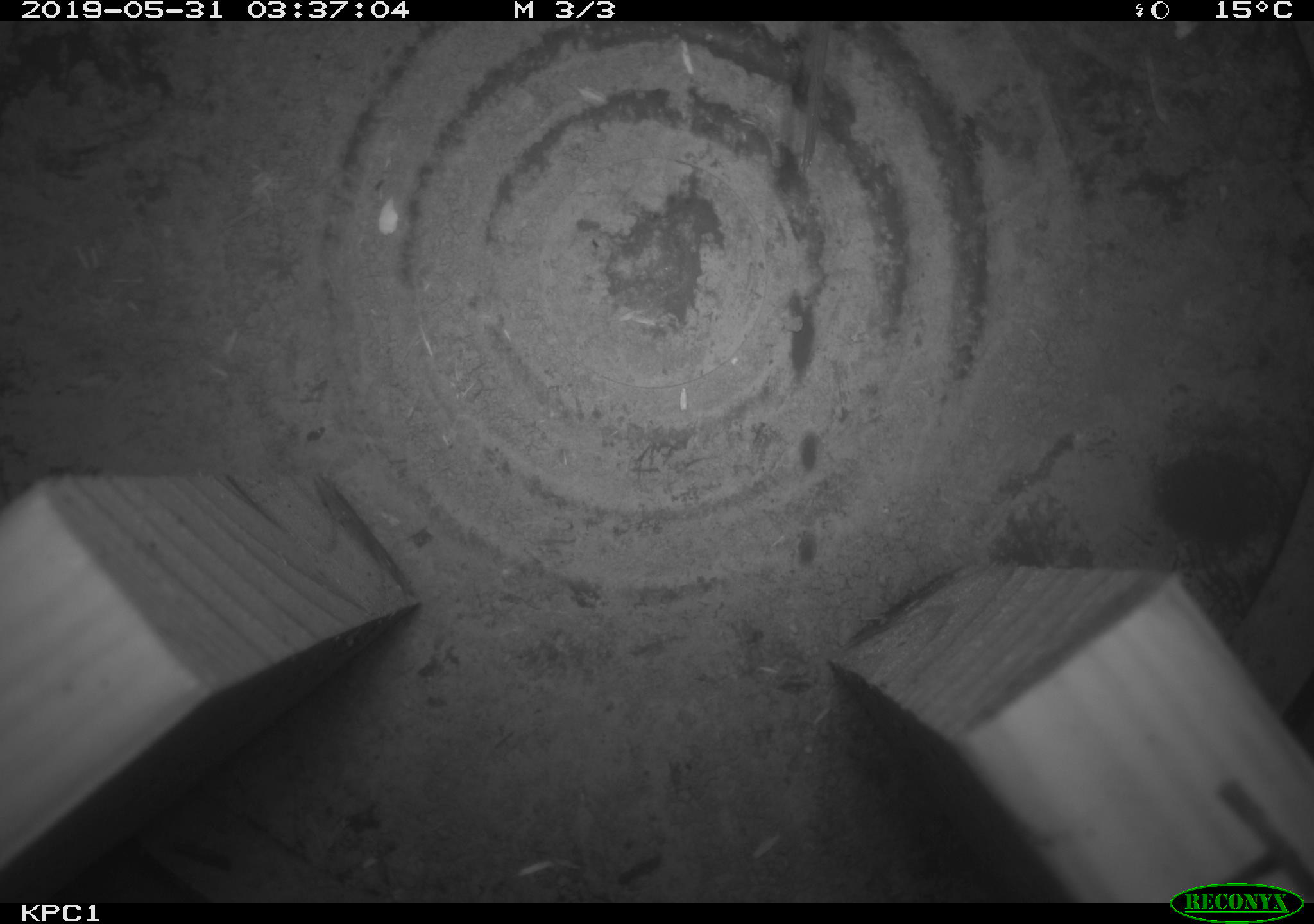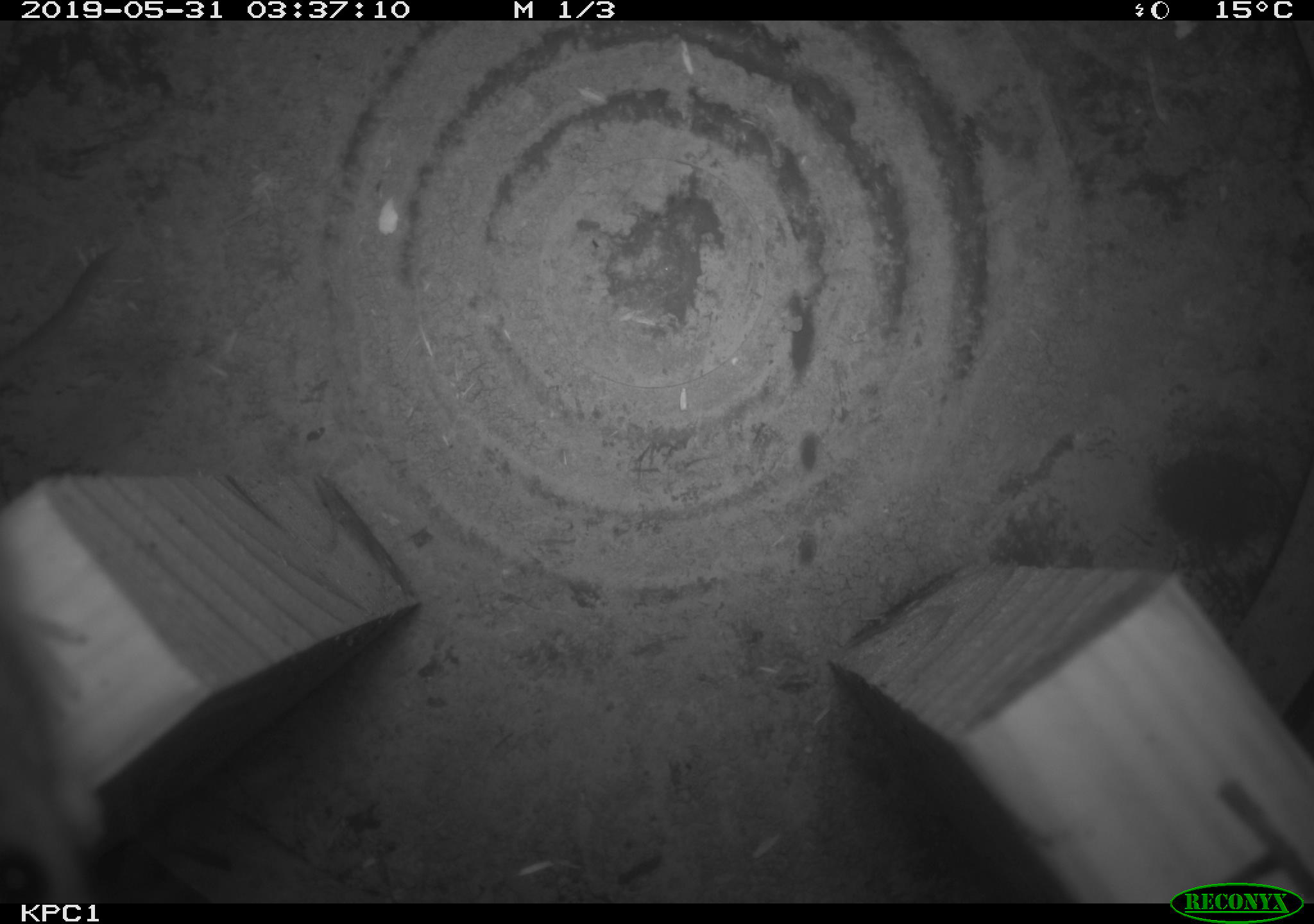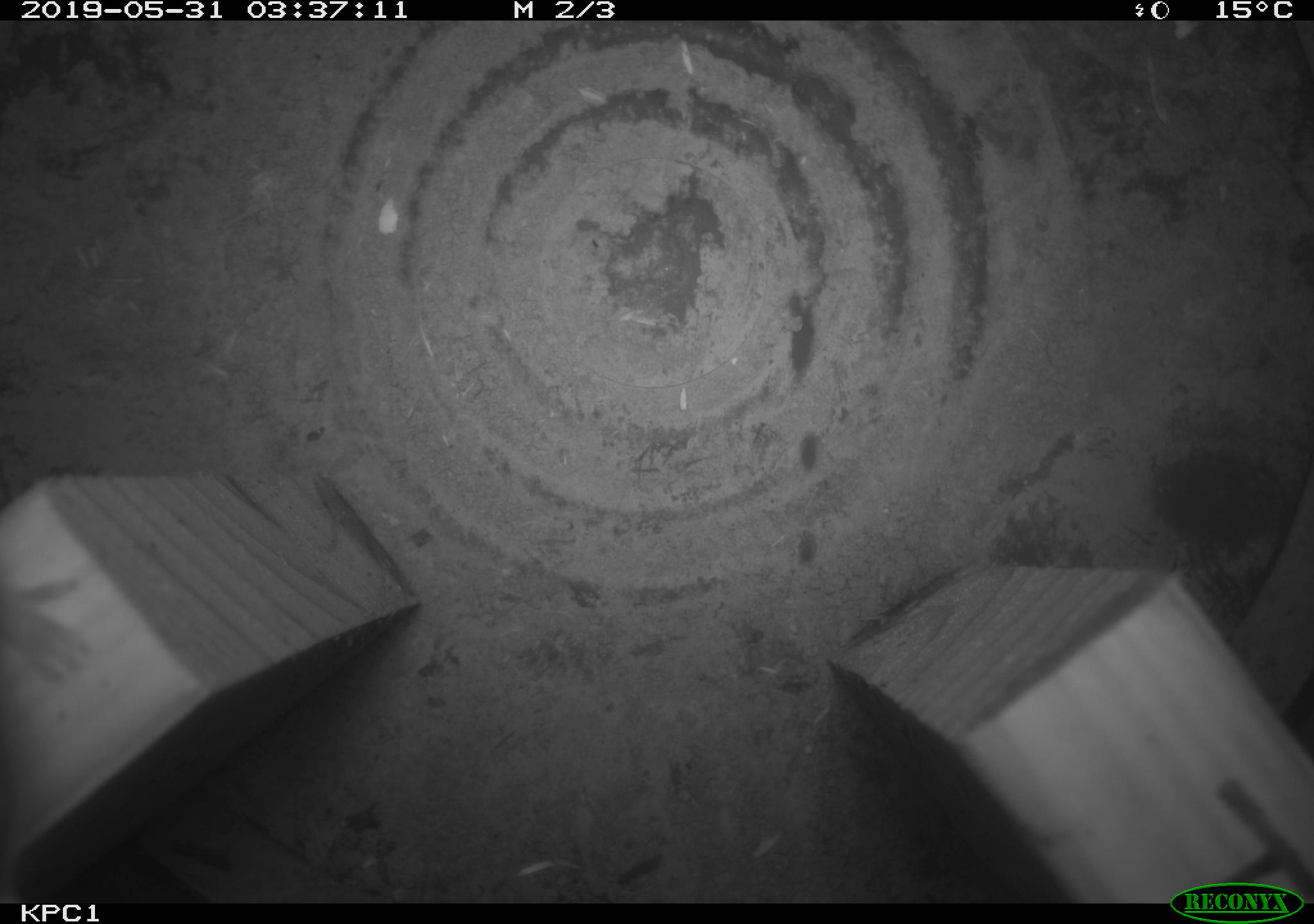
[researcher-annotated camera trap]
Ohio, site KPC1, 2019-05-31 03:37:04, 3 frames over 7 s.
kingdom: Animalia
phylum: Chordata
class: Mammalia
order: Rodentia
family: Cricetidae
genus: Peromyscus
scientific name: Peromyscus leucopus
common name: white-footed mouse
White-footed mouse (Peromyscus leucopus).